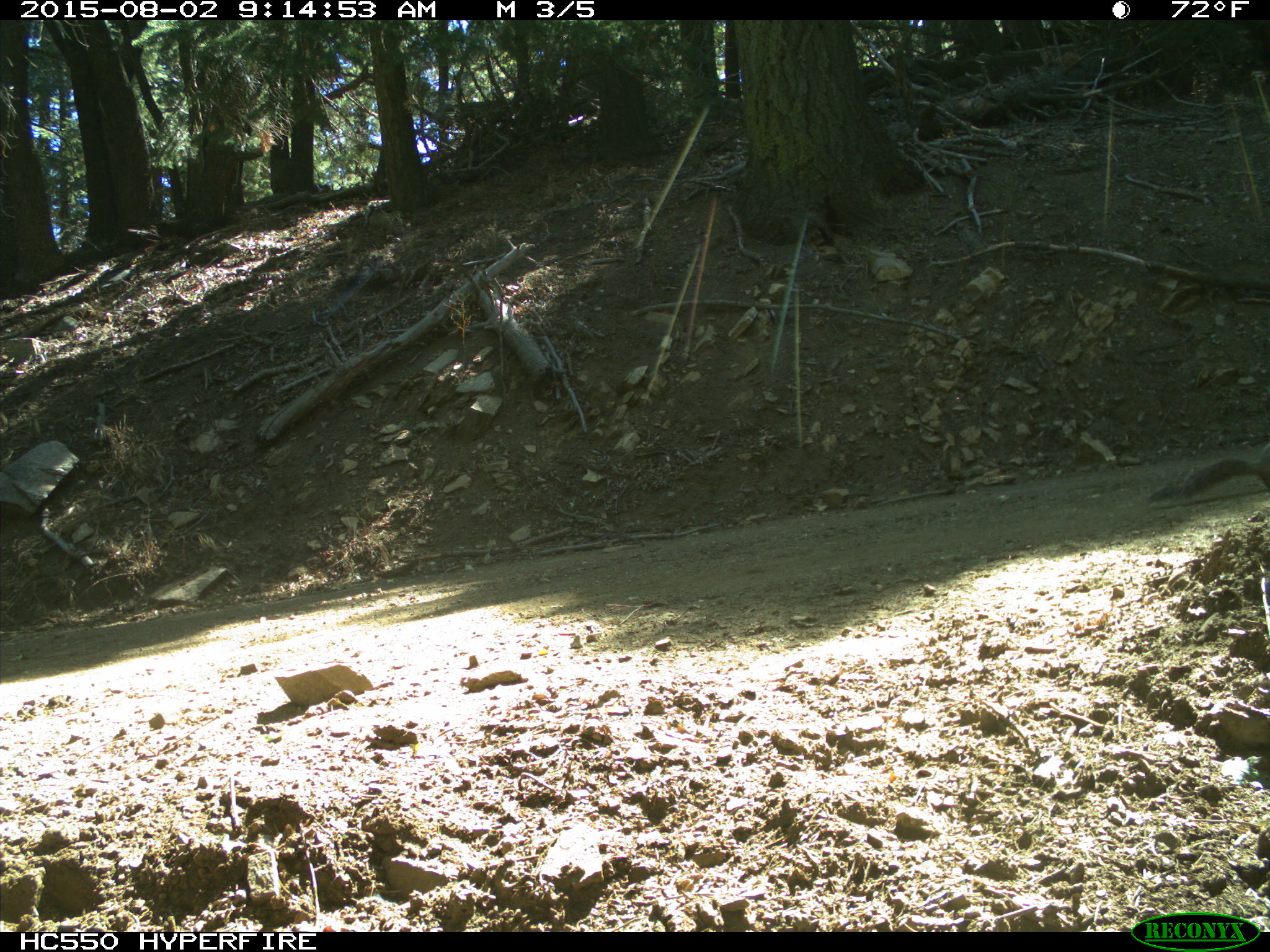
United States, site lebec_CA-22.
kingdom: Animalia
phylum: Chordata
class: Mammalia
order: Rodentia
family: Sciuridae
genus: Sciurus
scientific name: Sciurus carolinensis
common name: eastern gray squirrel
Sciurus carolinensis (eastern gray squirrel).